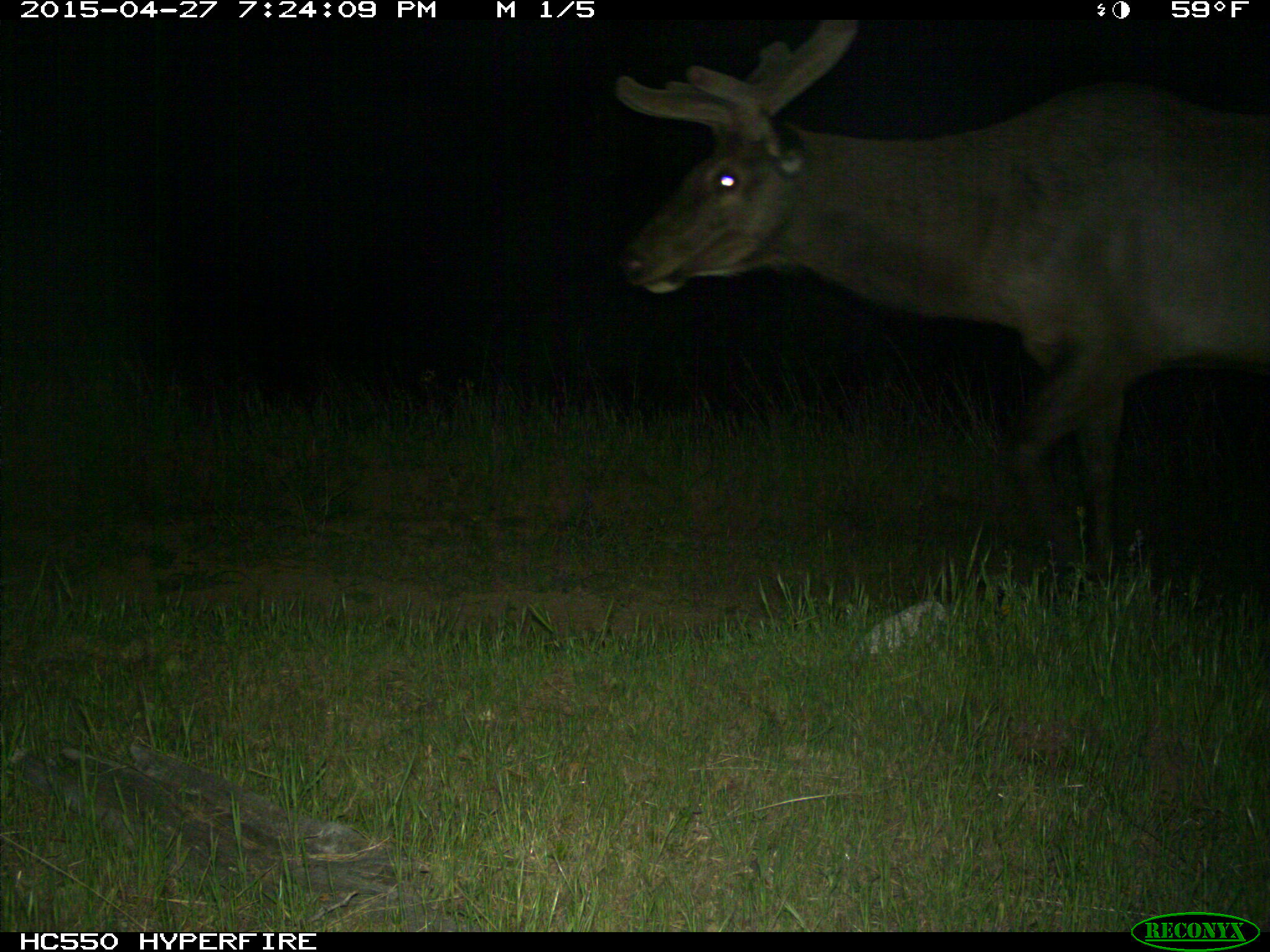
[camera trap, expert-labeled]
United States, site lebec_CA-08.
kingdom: Animalia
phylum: Chordata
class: Mammalia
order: Artiodactyla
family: Cervidae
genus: Cervus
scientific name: Cervus canadensis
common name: elk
Cervus canadensis (elk).